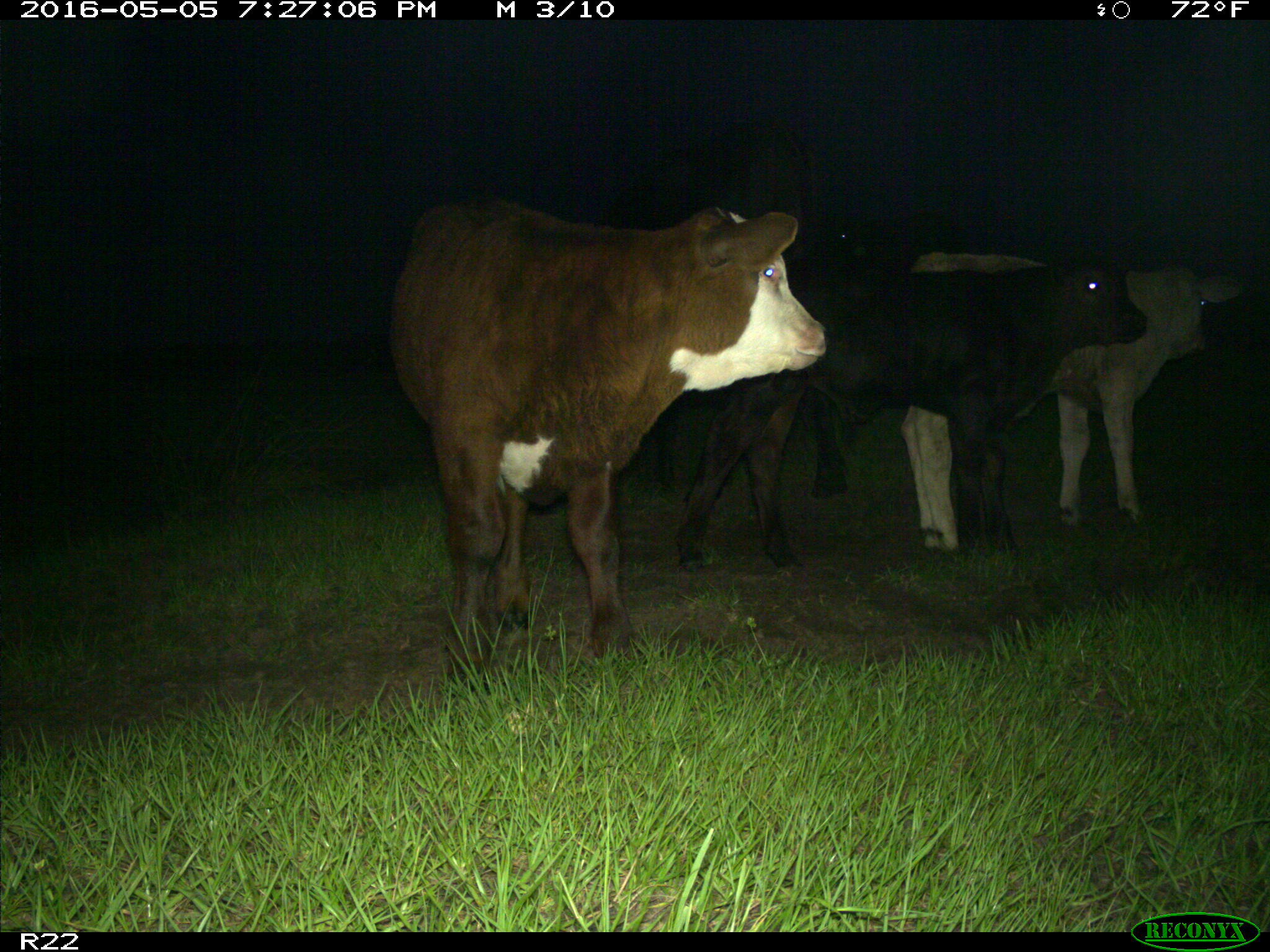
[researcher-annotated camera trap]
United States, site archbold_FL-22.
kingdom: Animalia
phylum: Chordata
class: Mammalia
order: Artiodactyla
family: Bovidae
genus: Bos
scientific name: Bos taurus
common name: domestic cow